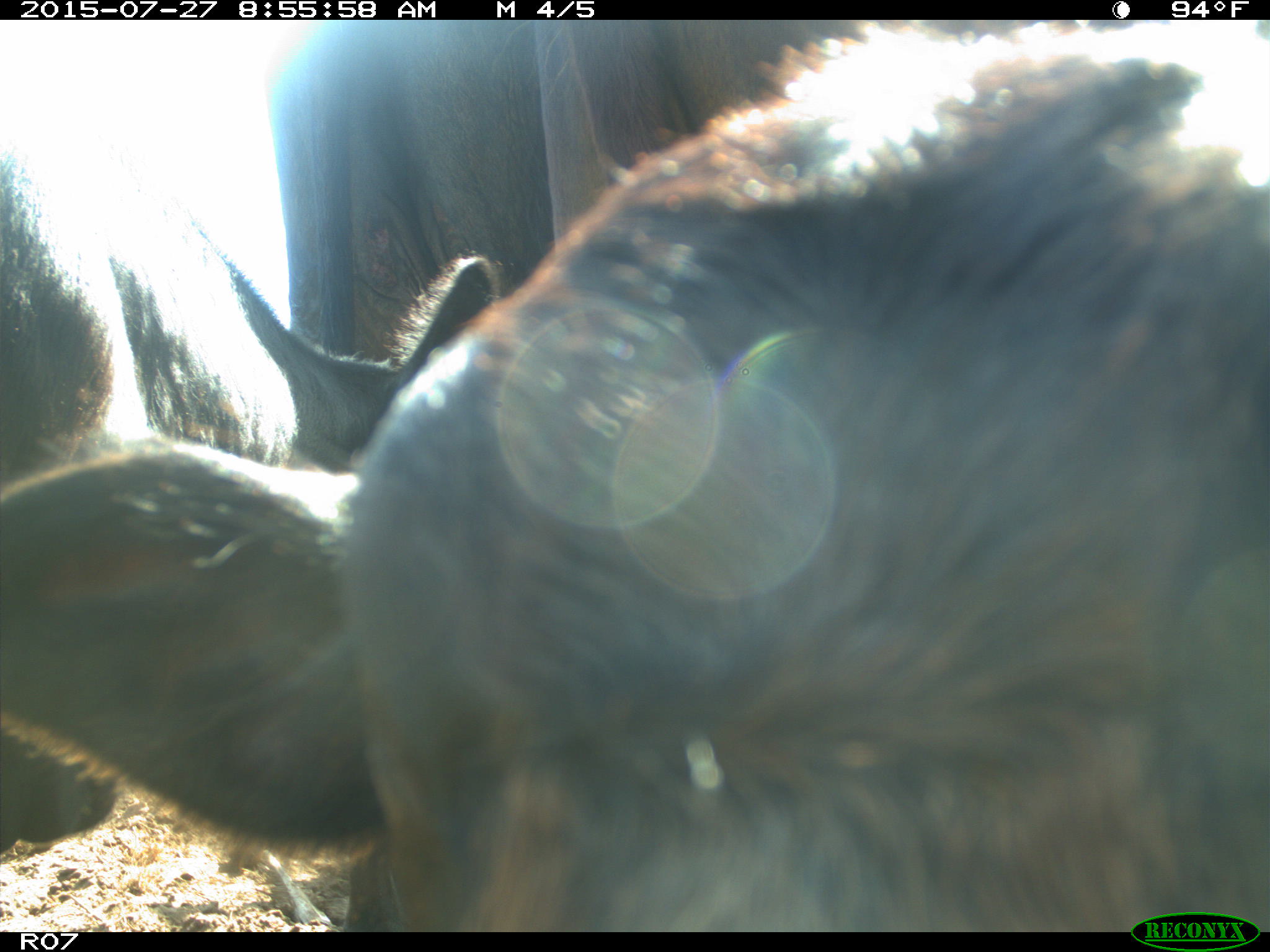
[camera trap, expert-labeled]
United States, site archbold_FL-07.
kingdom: Animalia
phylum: Chordata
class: Mammalia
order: Artiodactyla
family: Bovidae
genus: Bos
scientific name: Bos taurus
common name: domestic cow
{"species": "Bos taurus (domestic cow)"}